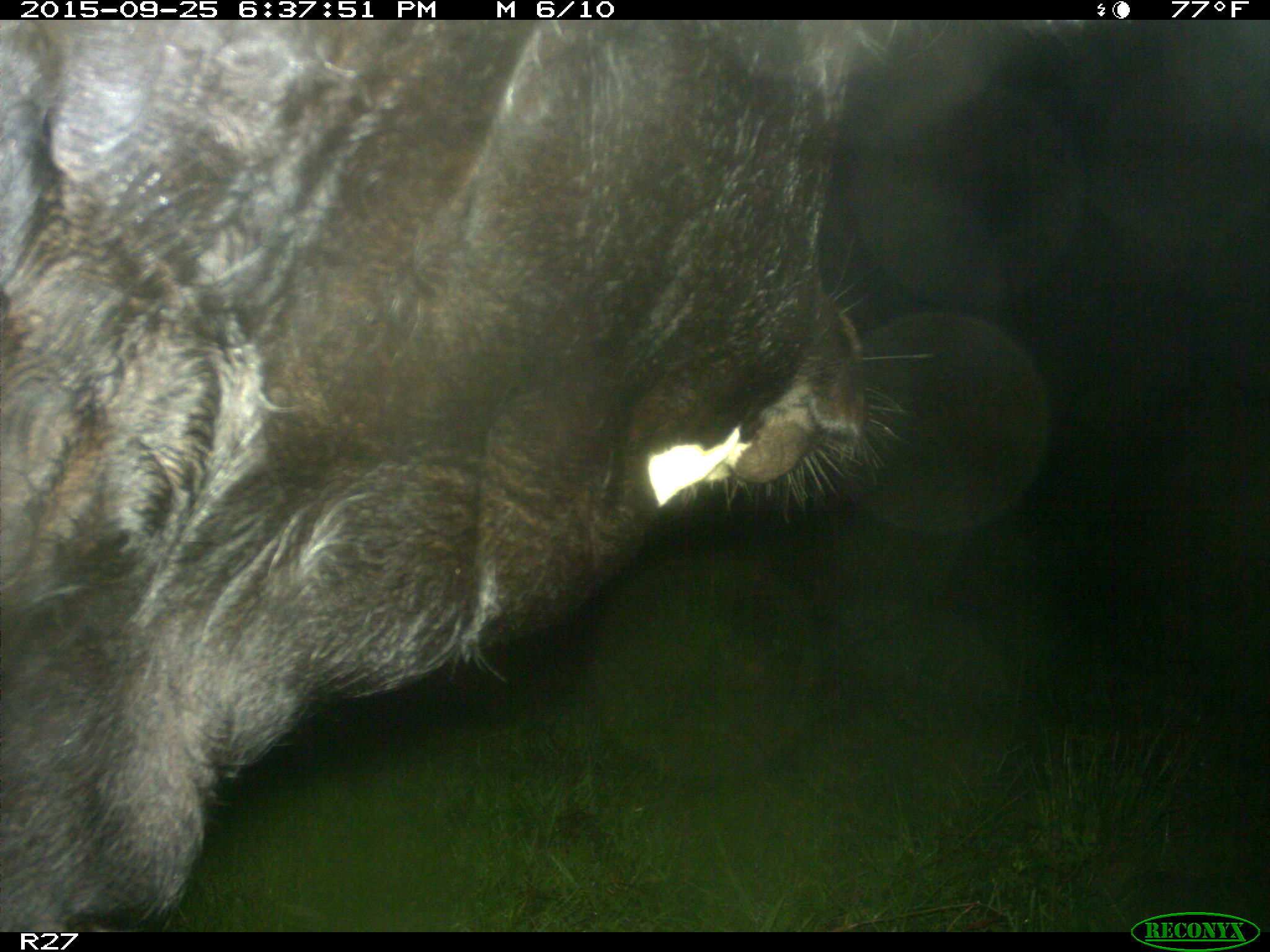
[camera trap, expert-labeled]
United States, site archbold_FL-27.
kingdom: Animalia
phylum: Chordata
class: Mammalia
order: Artiodactyla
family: Bovidae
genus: Bos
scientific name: Bos taurus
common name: domestic cow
Bos taurus (domestic cow).